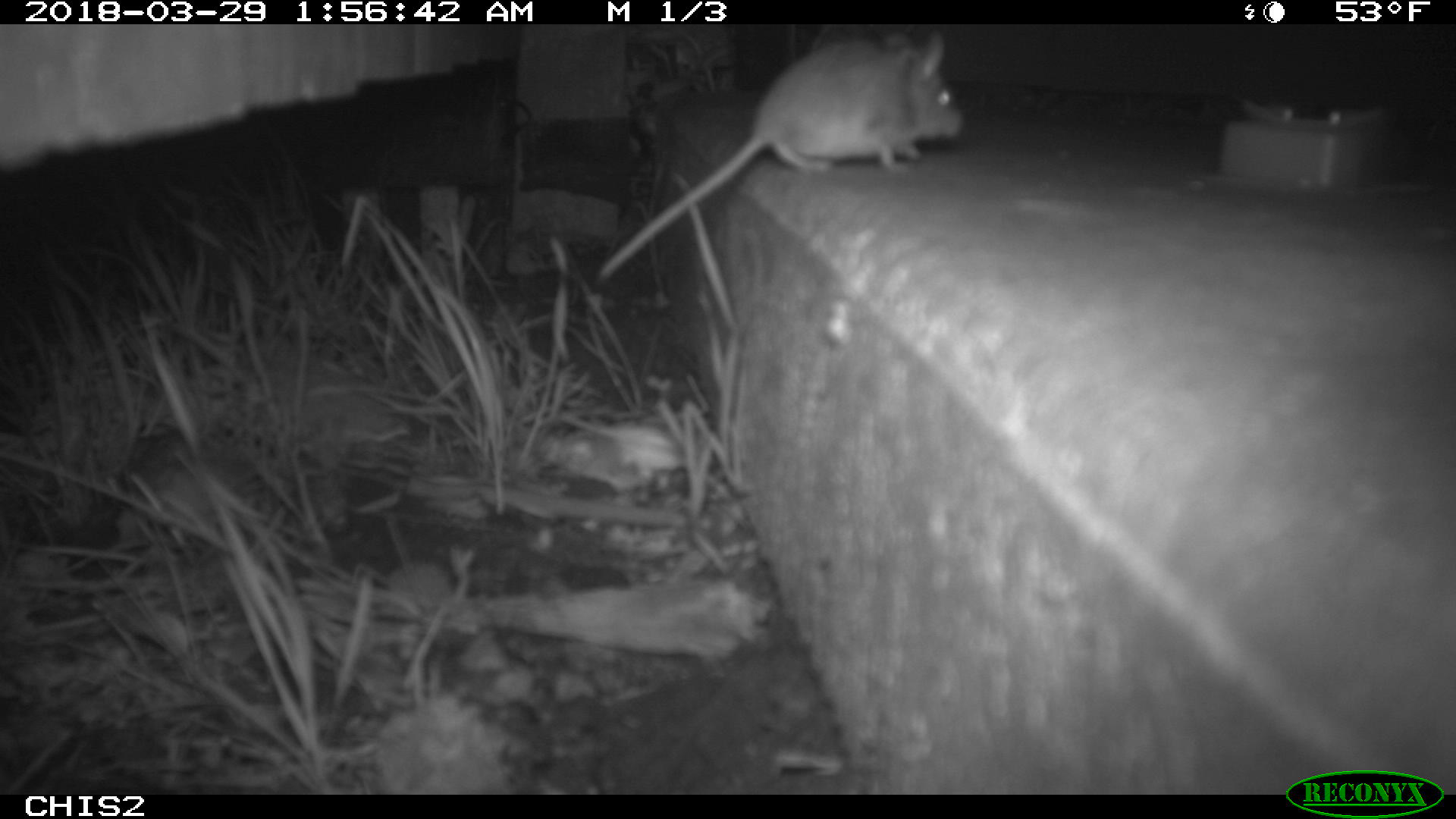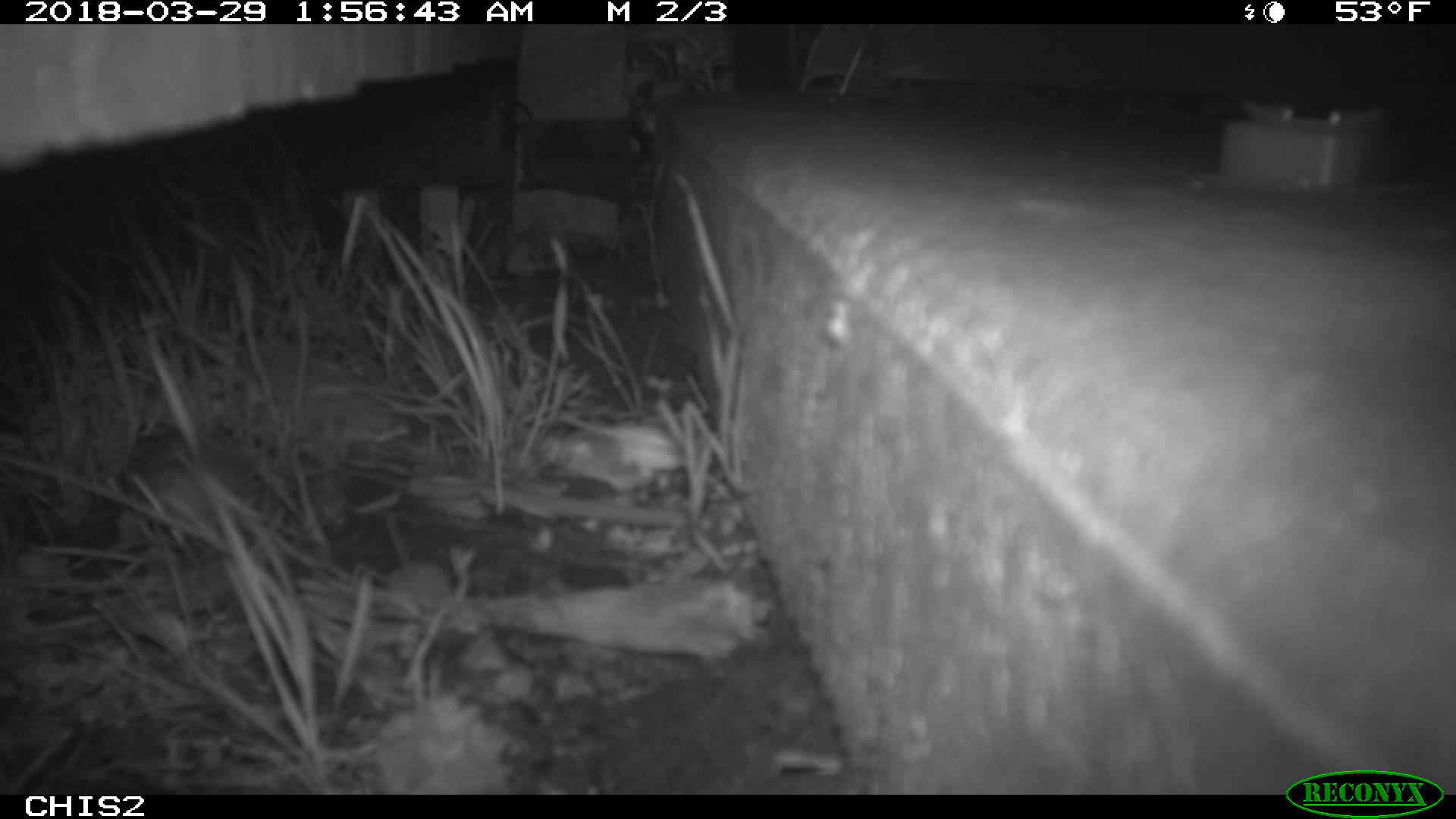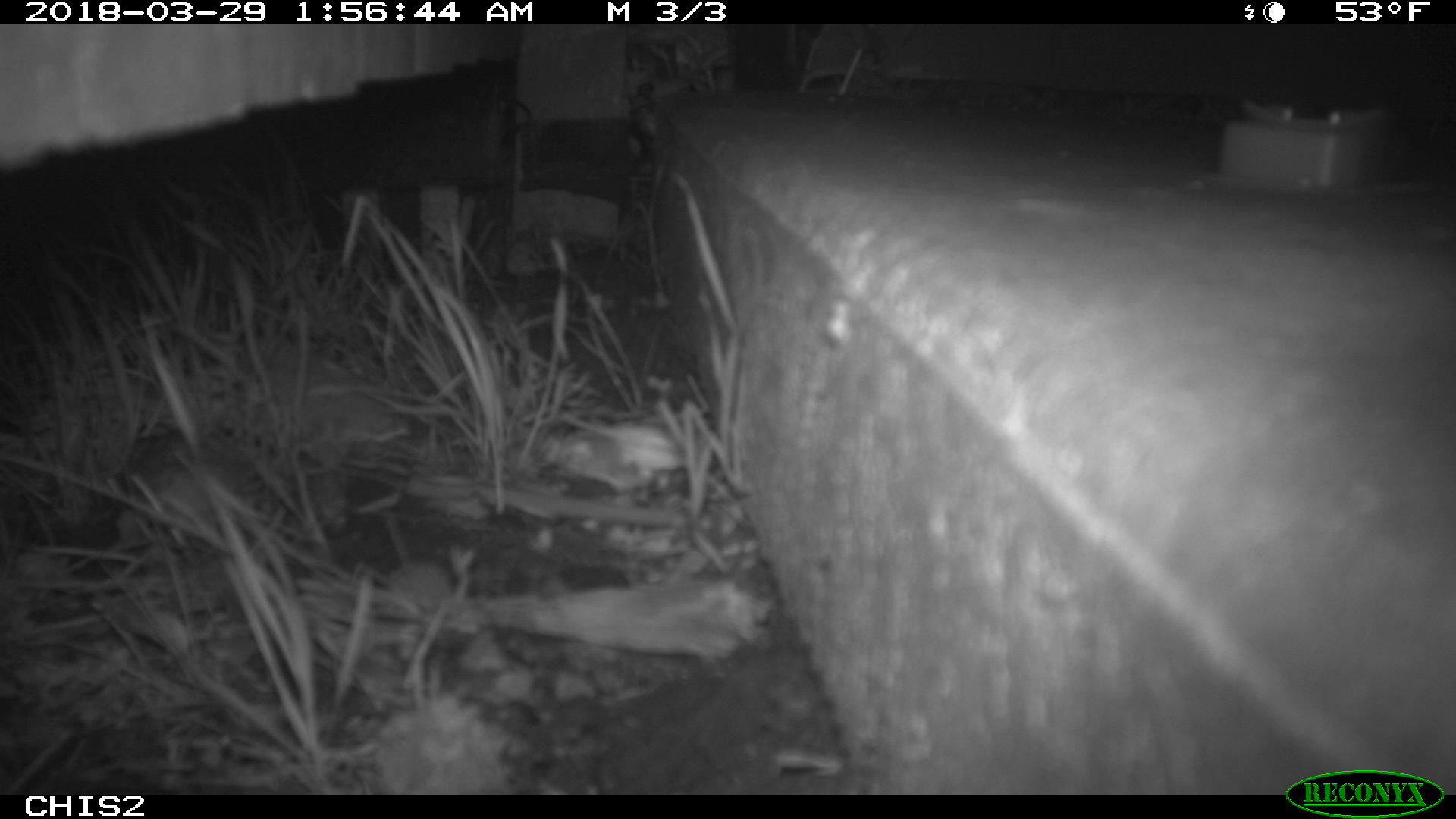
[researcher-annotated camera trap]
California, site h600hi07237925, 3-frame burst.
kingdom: Animalia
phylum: Chordata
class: Mammalia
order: Rodentia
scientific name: Rodentia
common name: rodent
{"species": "rodent (Rodentia)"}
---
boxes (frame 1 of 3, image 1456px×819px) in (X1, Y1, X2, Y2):
rodent: (595, 26, 966, 279)